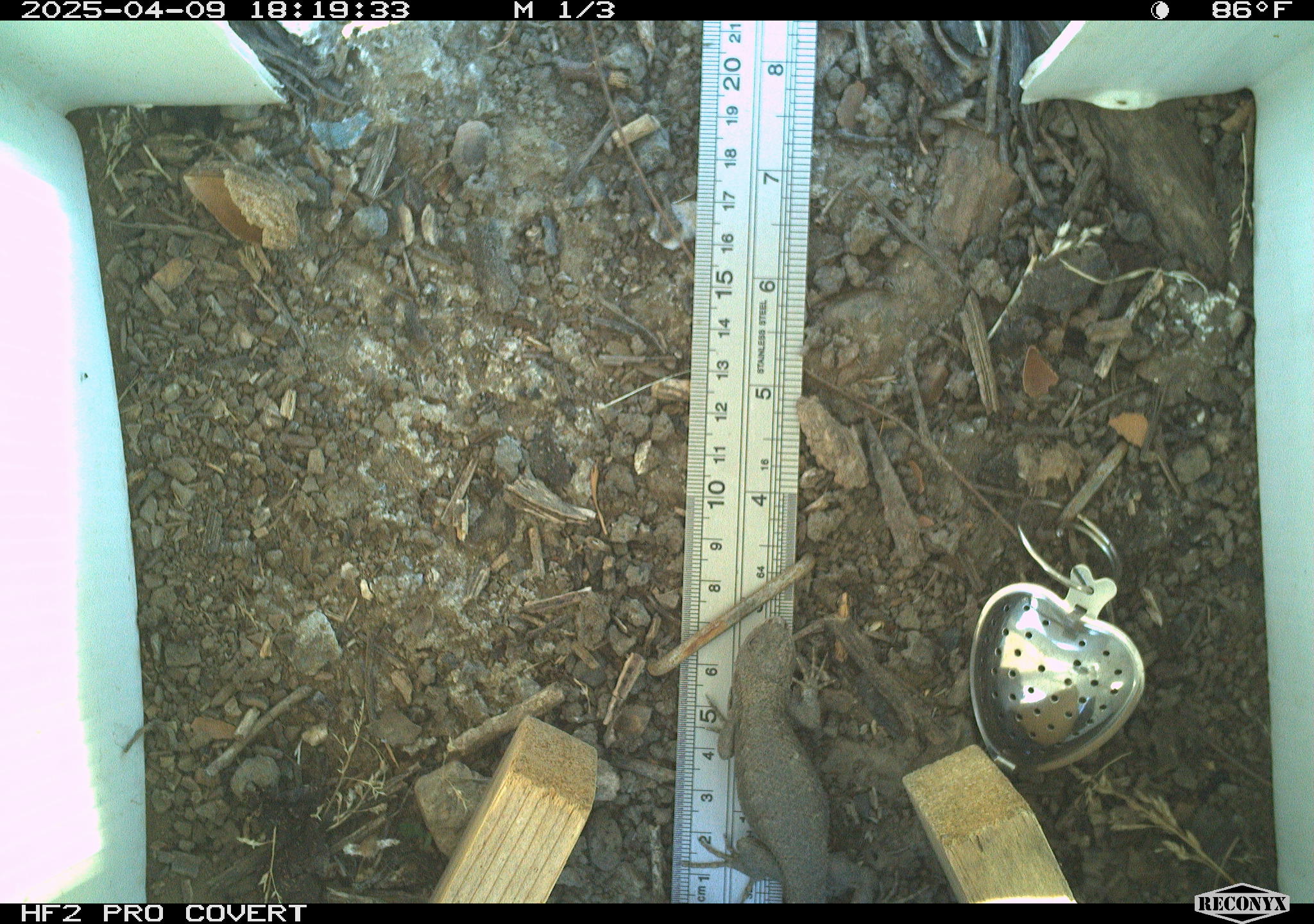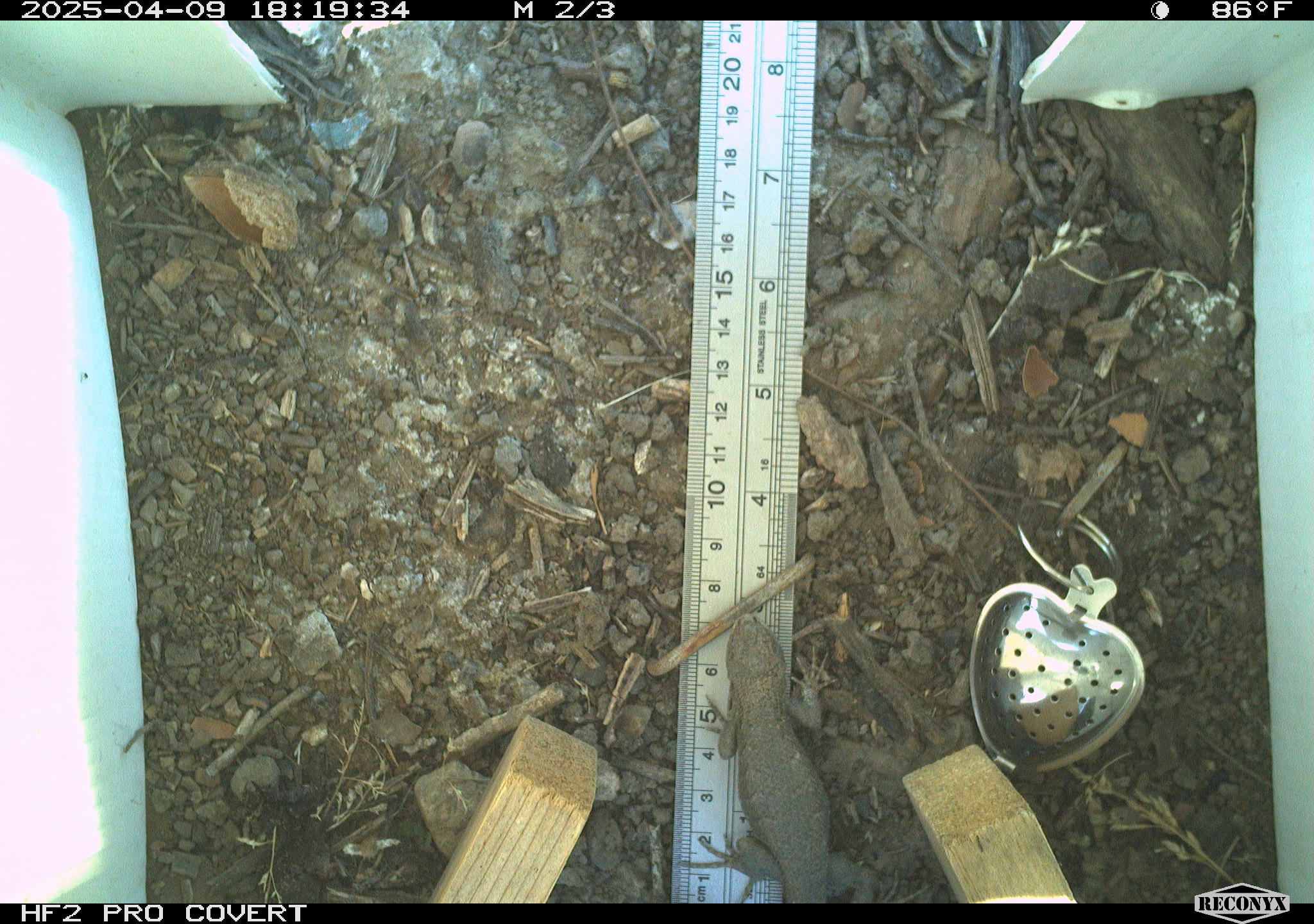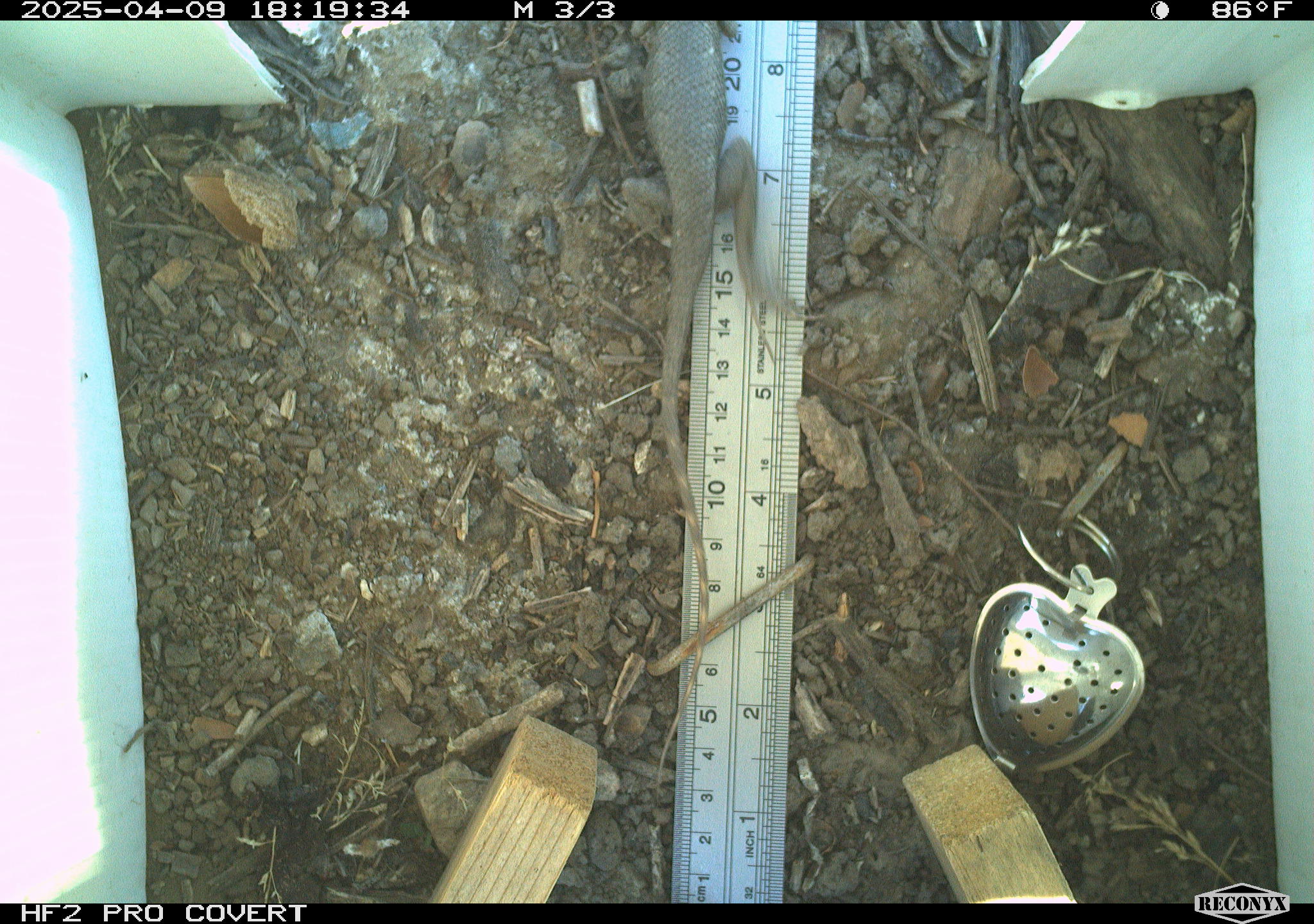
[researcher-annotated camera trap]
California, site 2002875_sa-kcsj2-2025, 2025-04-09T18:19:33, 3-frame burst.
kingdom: Animalia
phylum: Chordata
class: Reptilia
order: Squamata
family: Phrynosomatidae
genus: Sceloporus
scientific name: Sceloporus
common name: spiny lizards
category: sceloporus species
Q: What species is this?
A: Sceloporus species (spiny lizards) (Sceloporus).